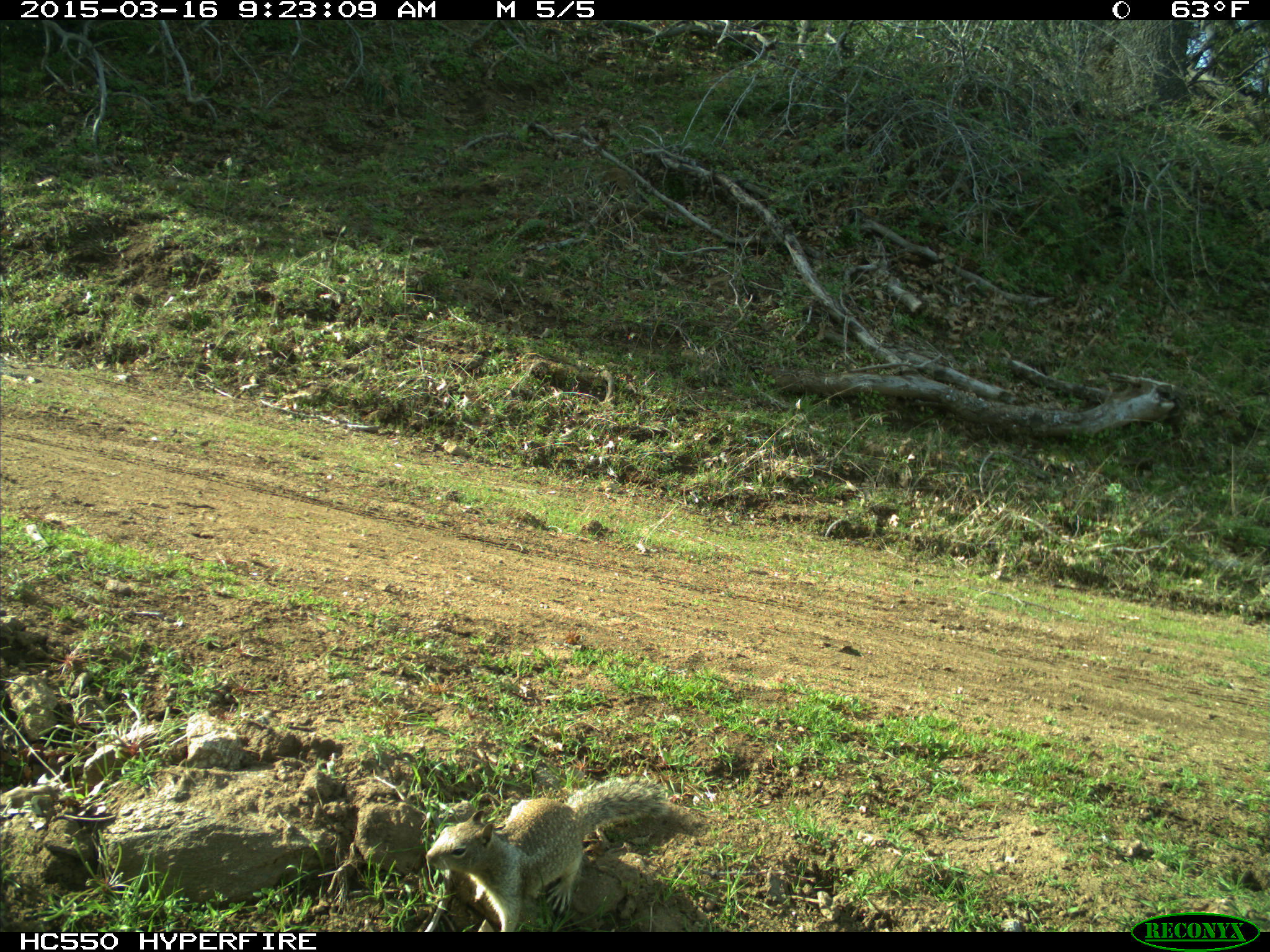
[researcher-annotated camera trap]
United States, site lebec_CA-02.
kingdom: Animalia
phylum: Chordata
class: Mammalia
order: Rodentia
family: Sciuridae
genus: Otospermophilus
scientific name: Otospermophilus beecheyi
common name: california ground squirrel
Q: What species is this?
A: Otospermophilus beecheyi (california ground squirrel).